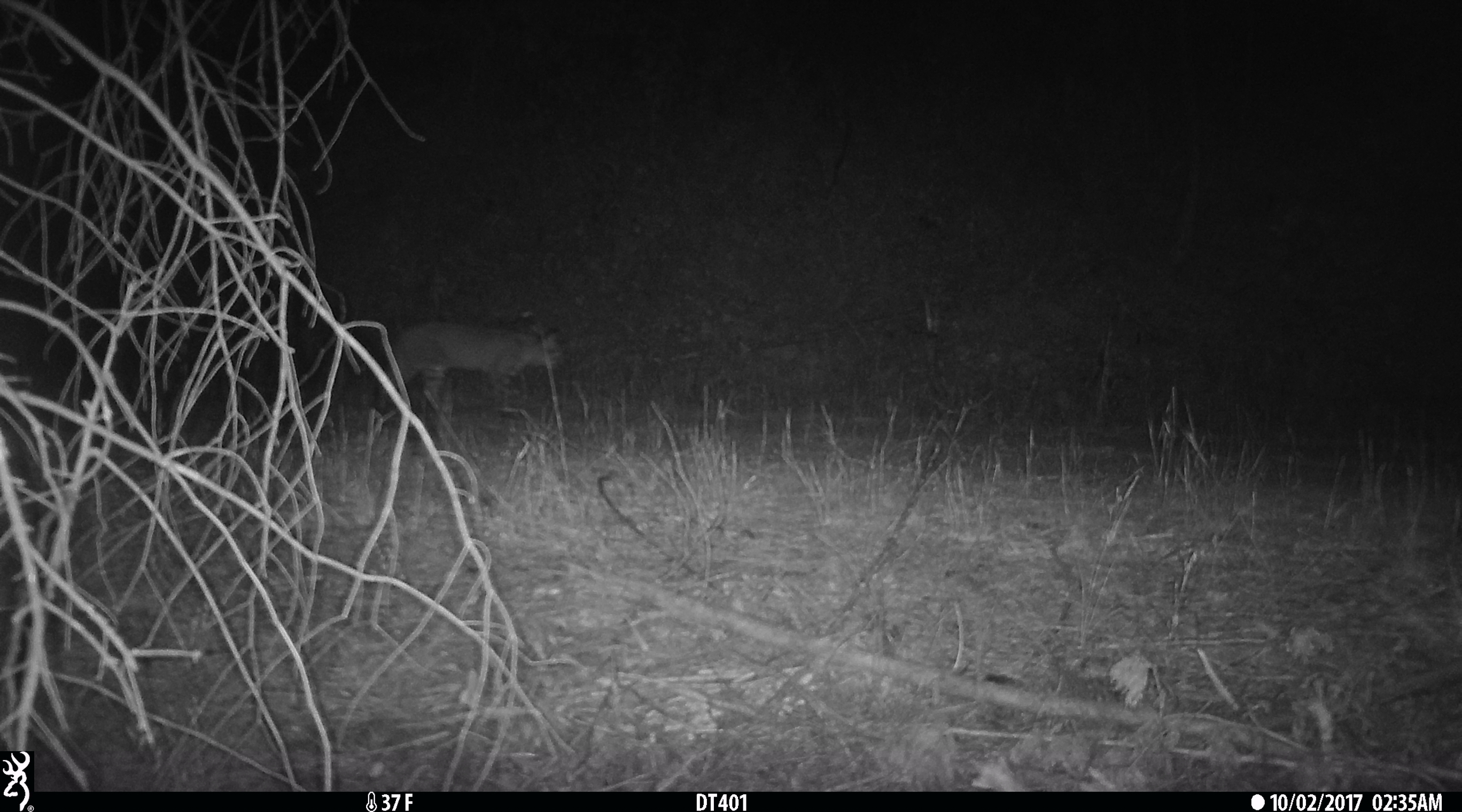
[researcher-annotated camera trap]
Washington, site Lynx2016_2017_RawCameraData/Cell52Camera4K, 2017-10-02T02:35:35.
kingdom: Animalia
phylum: Chordata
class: Mammalia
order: Carnivora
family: Felidae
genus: Lynx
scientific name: Lynx rufus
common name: bobcat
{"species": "Lynx rufus (bobcat)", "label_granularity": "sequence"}